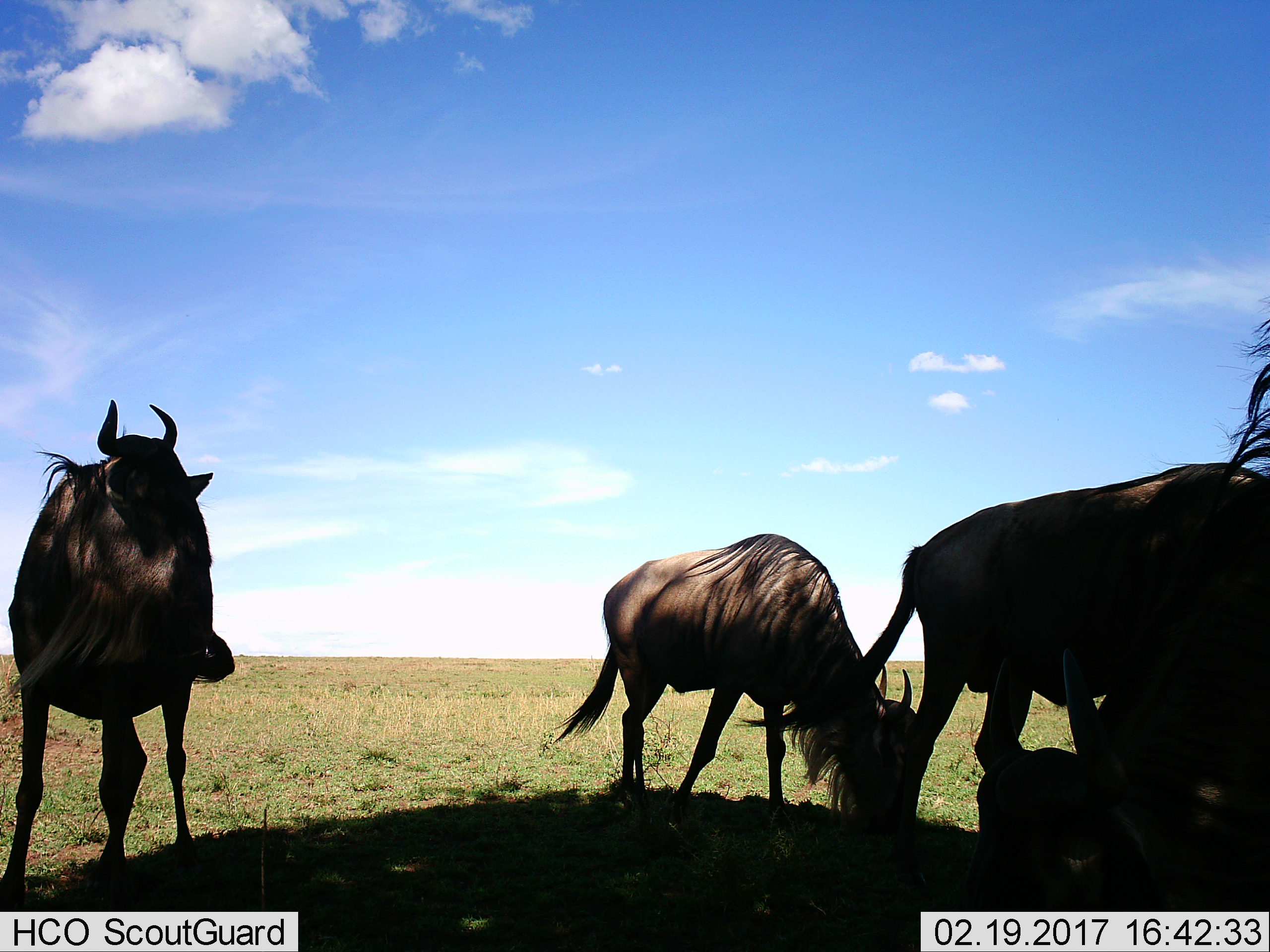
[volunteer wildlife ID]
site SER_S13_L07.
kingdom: Animalia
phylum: Chordata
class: Mammalia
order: Artiodactyla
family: Bovidae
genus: Connochaetes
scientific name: Connochaetes taurinus taurinus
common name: blue wildebeest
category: wildebeestblue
Wildebeestblue (blue wildebeest) (Connochaetes taurinus taurinus), count 4. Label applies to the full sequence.